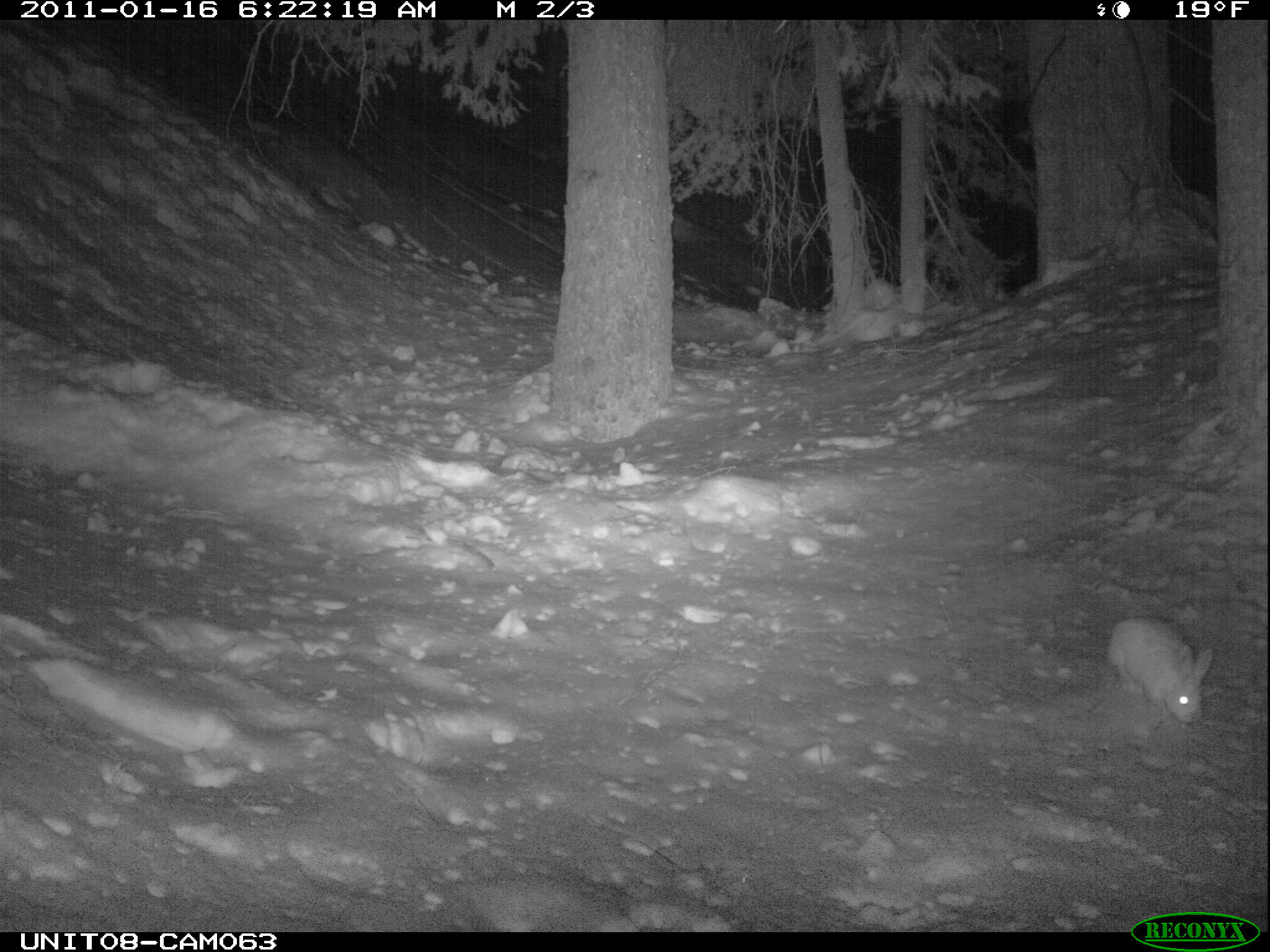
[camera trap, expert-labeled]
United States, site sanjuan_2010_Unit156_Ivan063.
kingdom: Animalia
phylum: Chordata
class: Mammalia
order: Lagomorpha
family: Leporidae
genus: Lepus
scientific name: Lepus americanus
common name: snowshoe hare